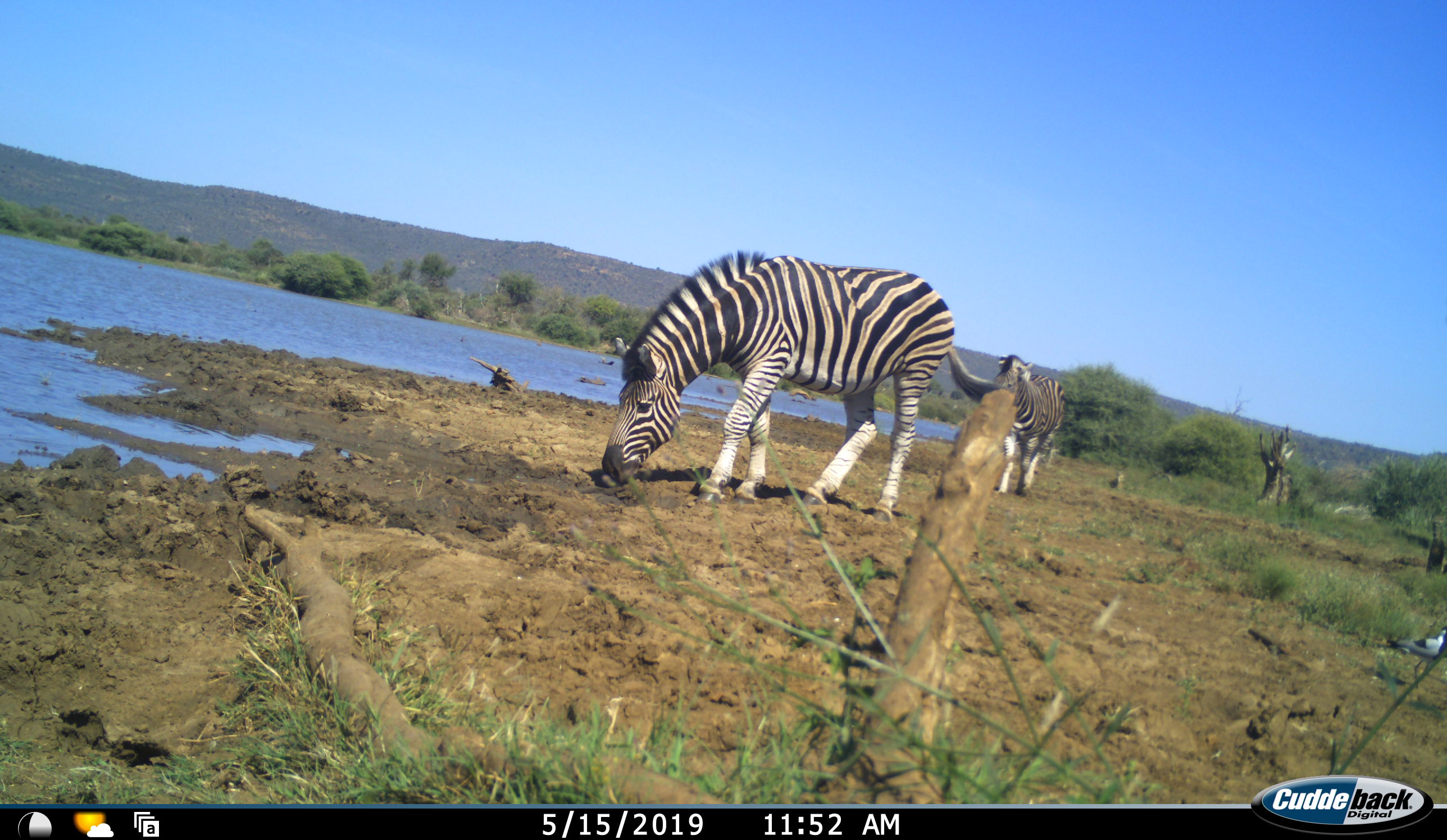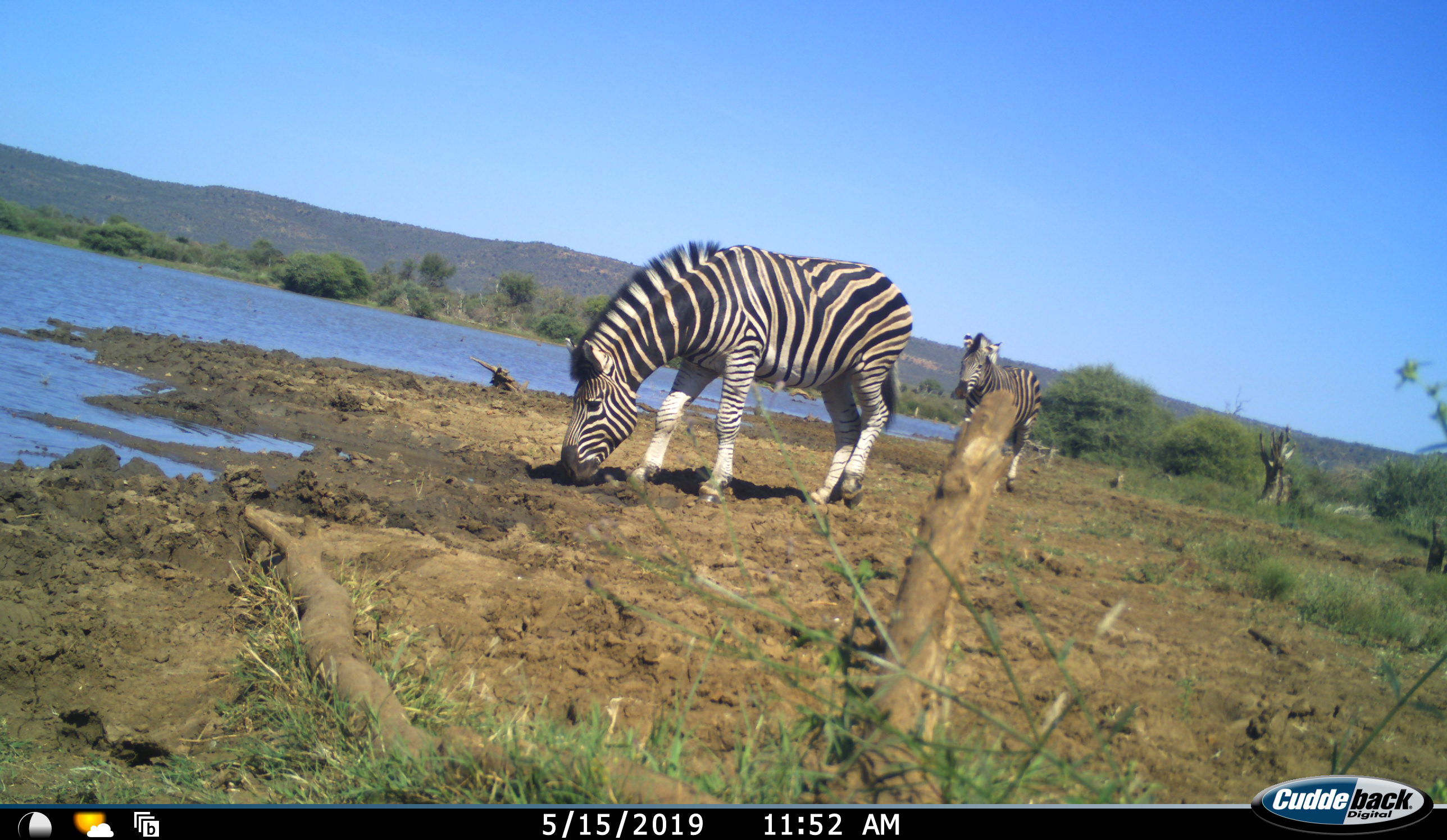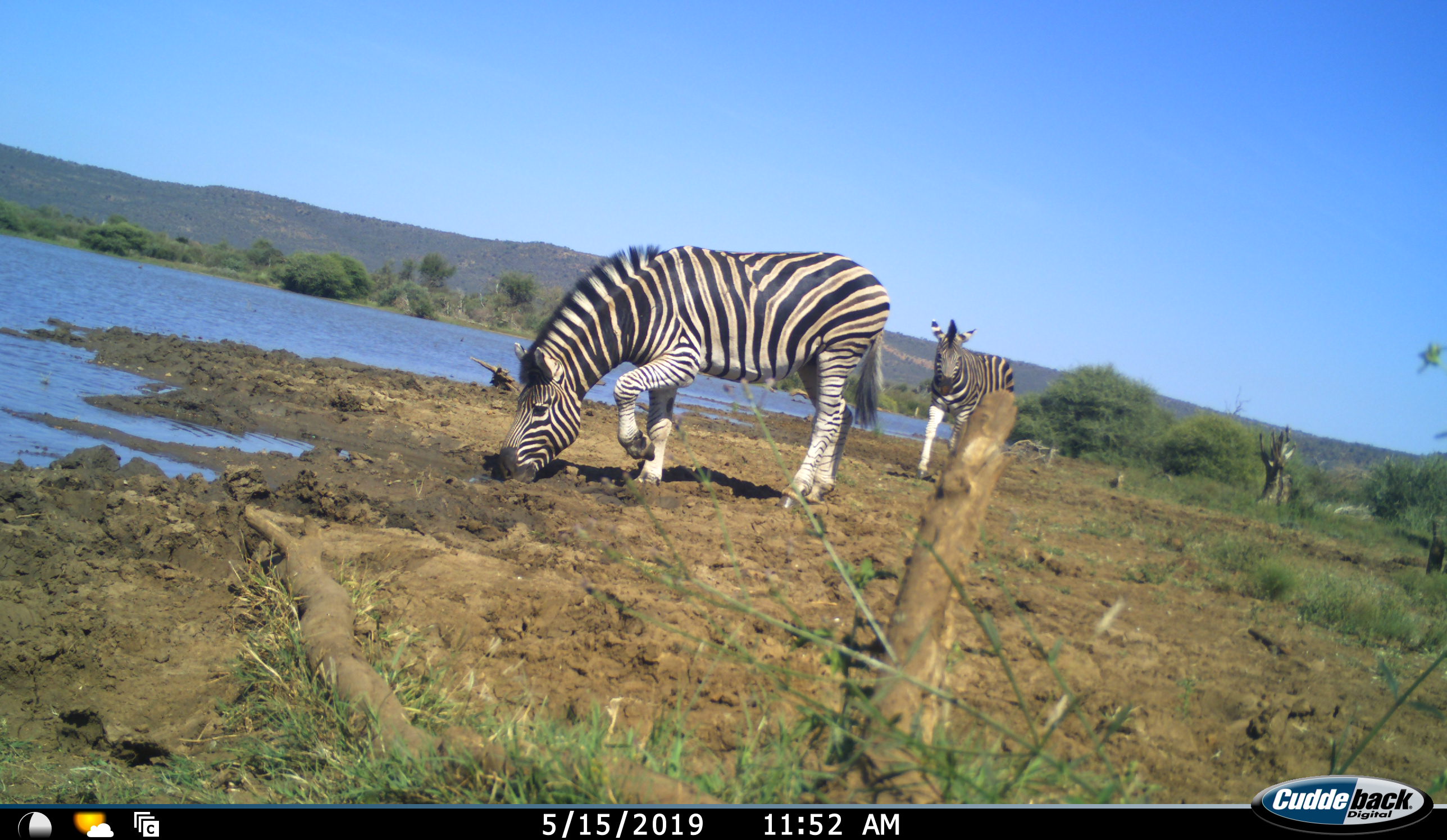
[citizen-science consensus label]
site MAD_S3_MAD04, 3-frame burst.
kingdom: Animalia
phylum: Chordata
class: Mammalia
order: Perissodactyla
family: Equidae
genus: Equus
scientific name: Equus quagga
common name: plains zebra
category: zebraplains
Zebraplains (plains zebra) (Equus quagga), count 2. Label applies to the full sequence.